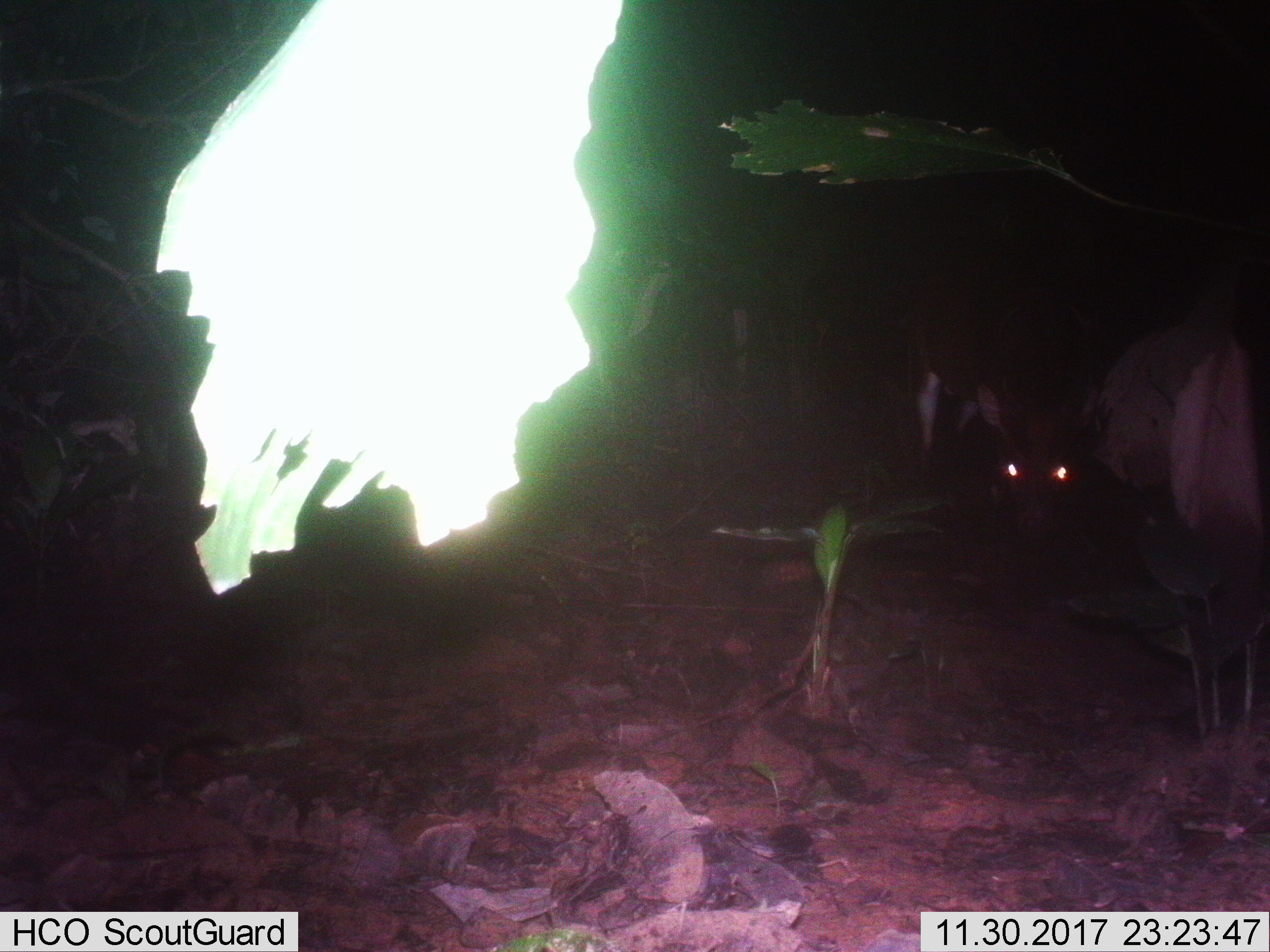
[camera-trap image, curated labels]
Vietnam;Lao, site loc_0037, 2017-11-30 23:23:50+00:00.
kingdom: Animalia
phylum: Chordata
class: Mammalia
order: Artiodactyla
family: Cervidae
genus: Muntiacus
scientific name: Muntiacus vuquangensis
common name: large-antlered muntjac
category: large antlered muntjac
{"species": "large antlered muntjac (large-antlered muntjac) (Muntiacus vuquangensis)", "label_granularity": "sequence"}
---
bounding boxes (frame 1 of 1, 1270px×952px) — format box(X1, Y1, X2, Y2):
large antlered muntjac: box(904, 265, 1097, 540)